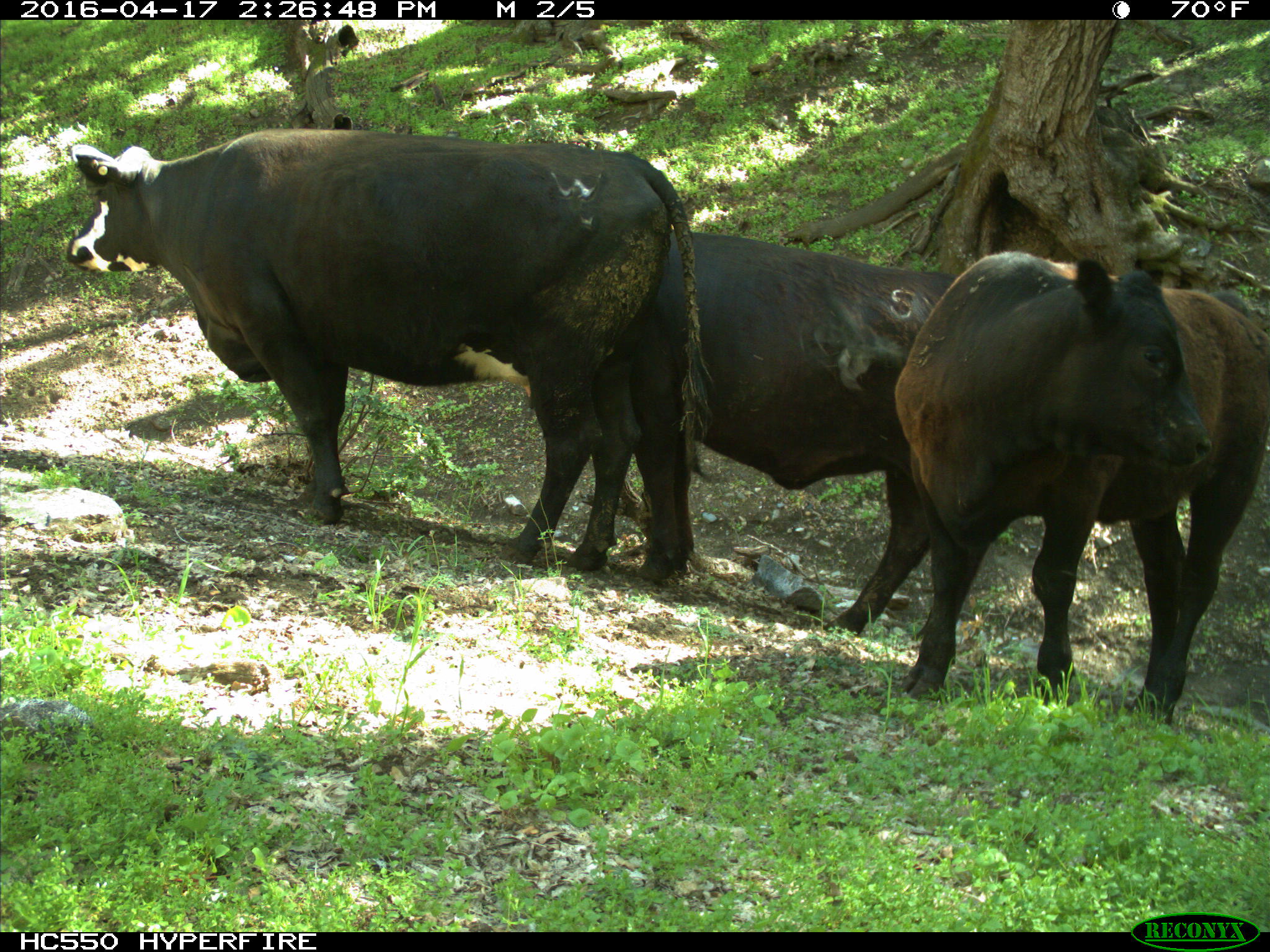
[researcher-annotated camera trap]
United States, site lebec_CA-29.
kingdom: Animalia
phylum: Chordata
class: Mammalia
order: Artiodactyla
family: Bovidae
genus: Bos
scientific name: Bos taurus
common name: domestic cow